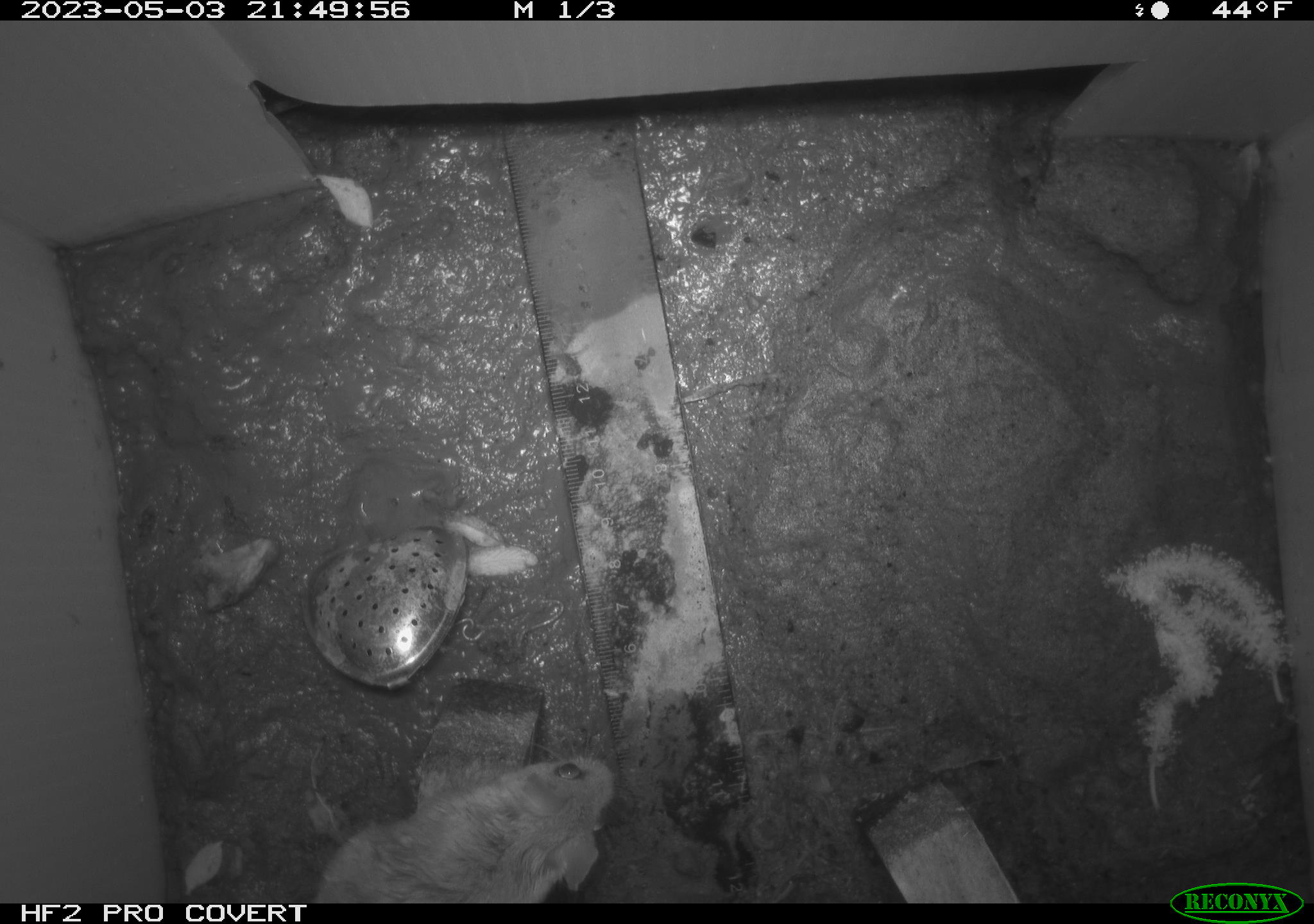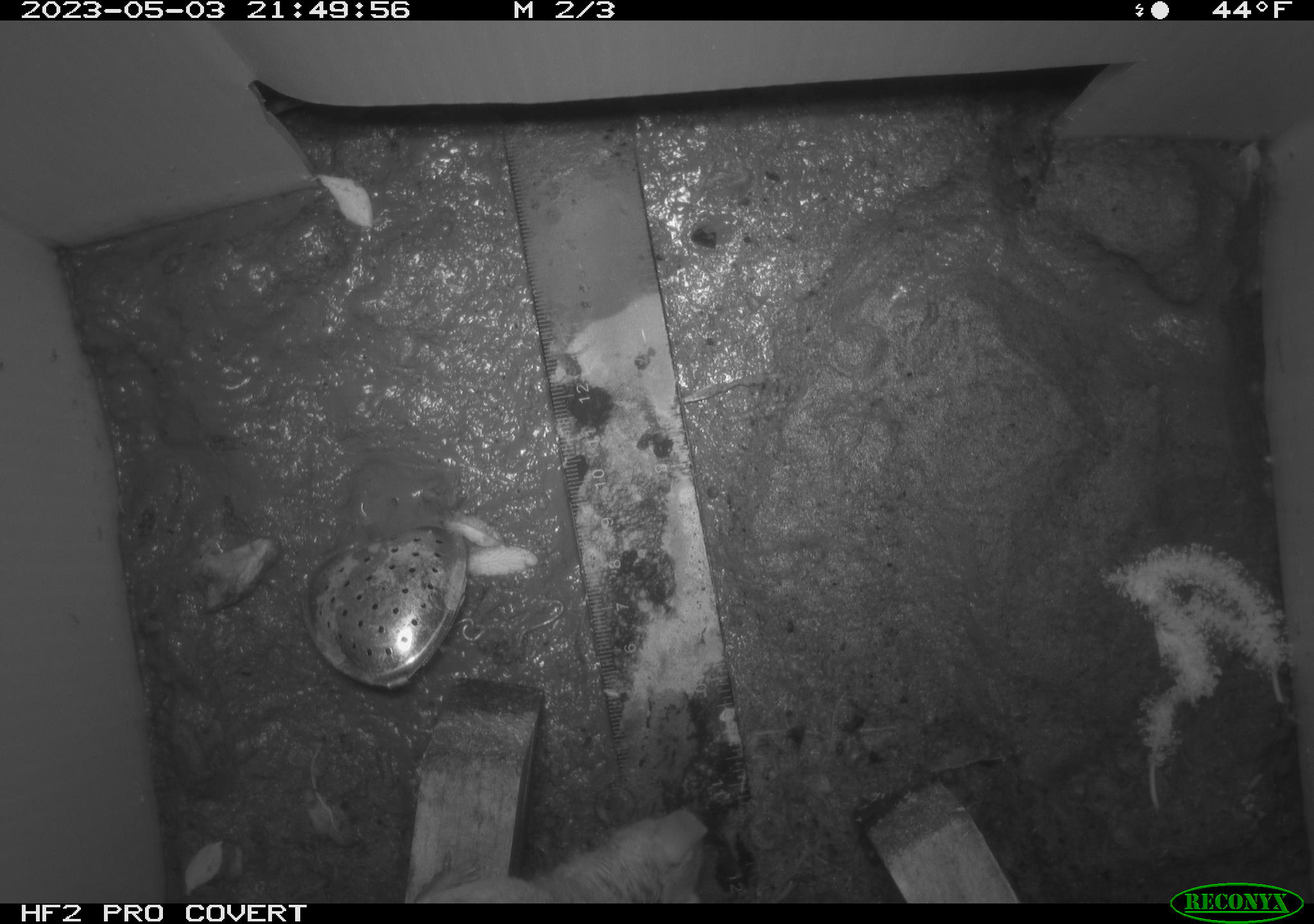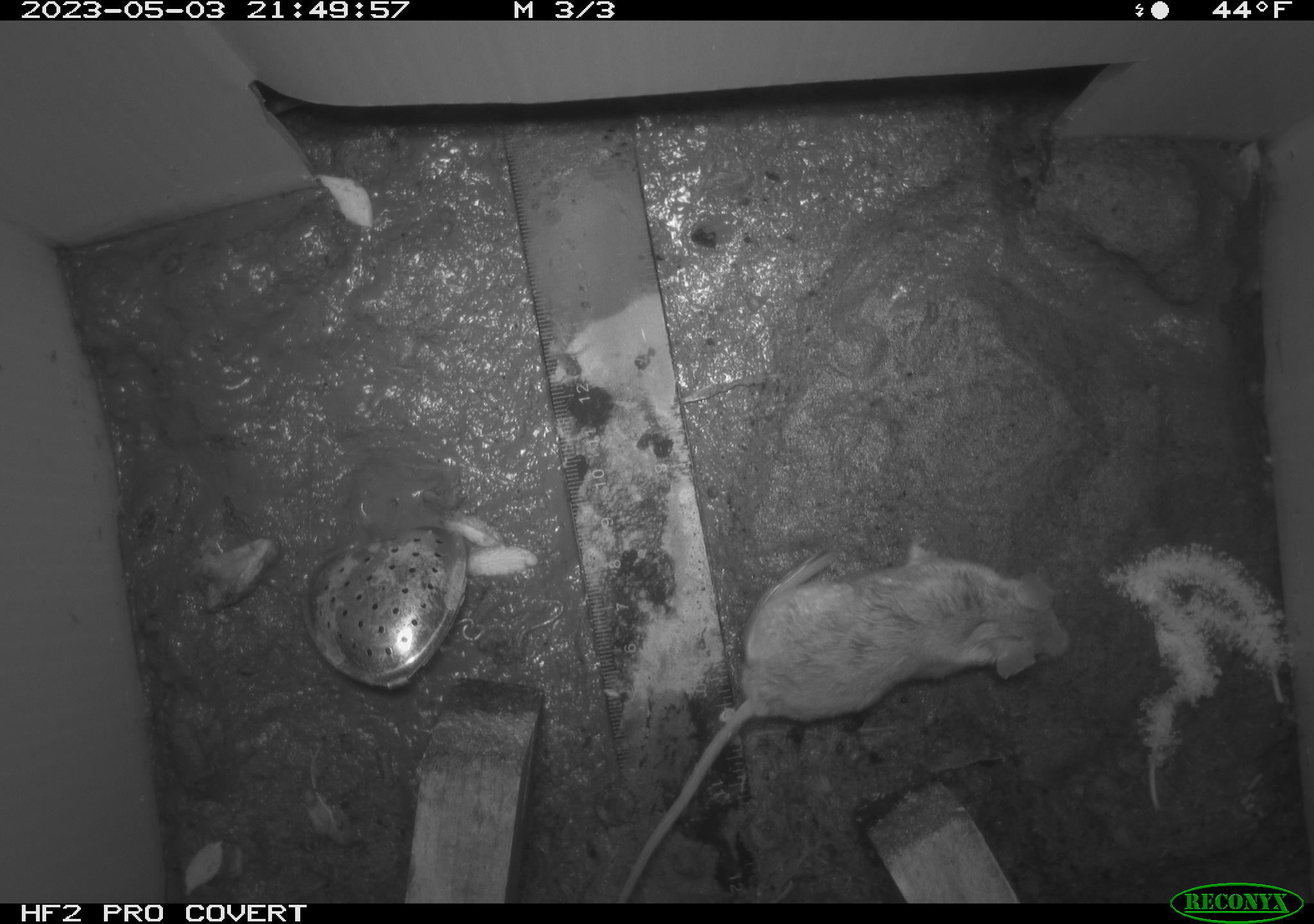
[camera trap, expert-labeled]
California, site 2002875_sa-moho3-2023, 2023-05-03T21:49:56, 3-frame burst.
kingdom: Animalia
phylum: Chordata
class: Mammalia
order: Rodentia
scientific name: Rodentia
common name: mouse species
Mouse species (Rodentia).